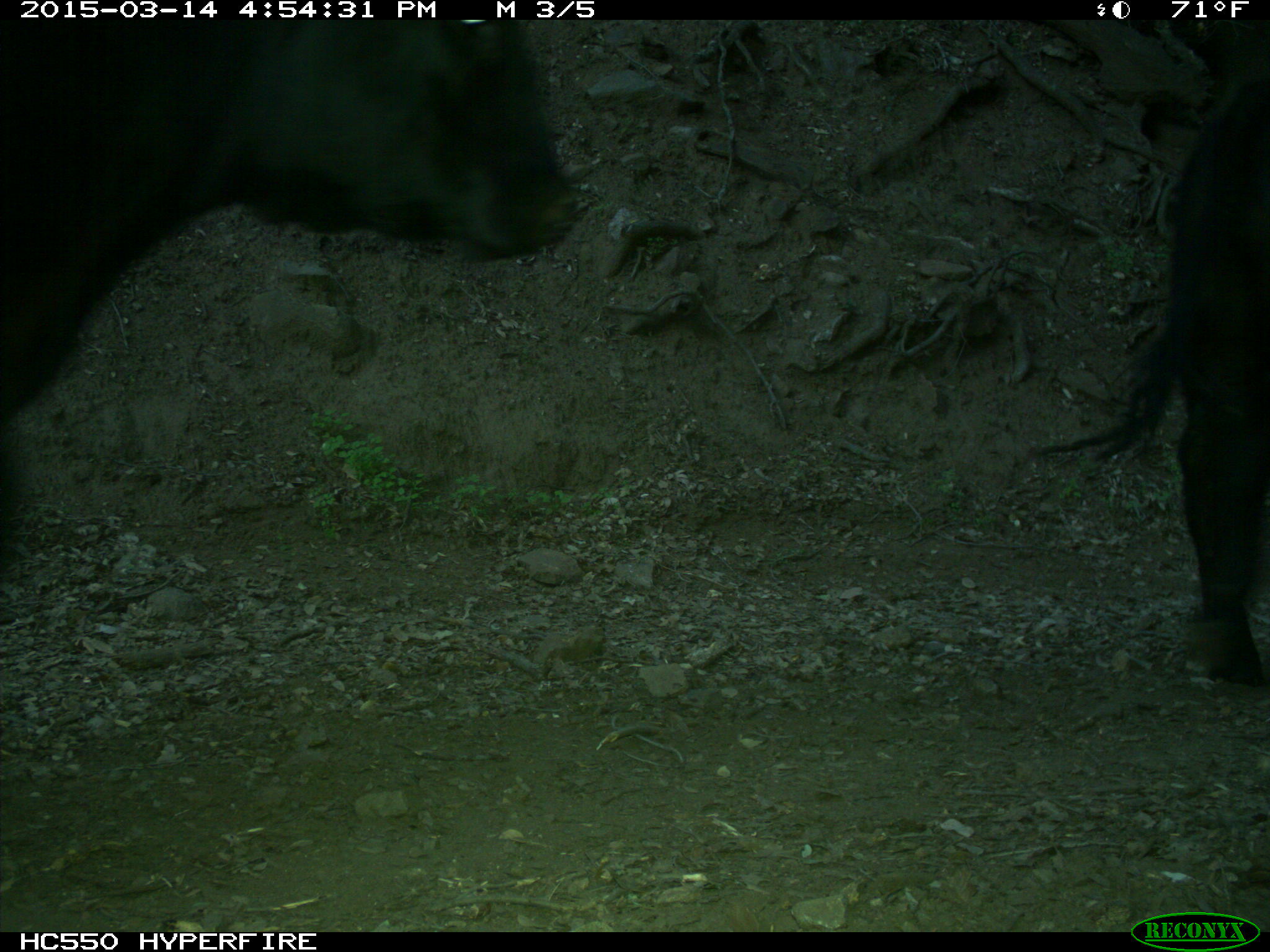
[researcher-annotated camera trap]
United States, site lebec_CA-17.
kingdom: Animalia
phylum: Chordata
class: Mammalia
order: Artiodactyla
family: Bovidae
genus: Bos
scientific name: Bos taurus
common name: domestic cow